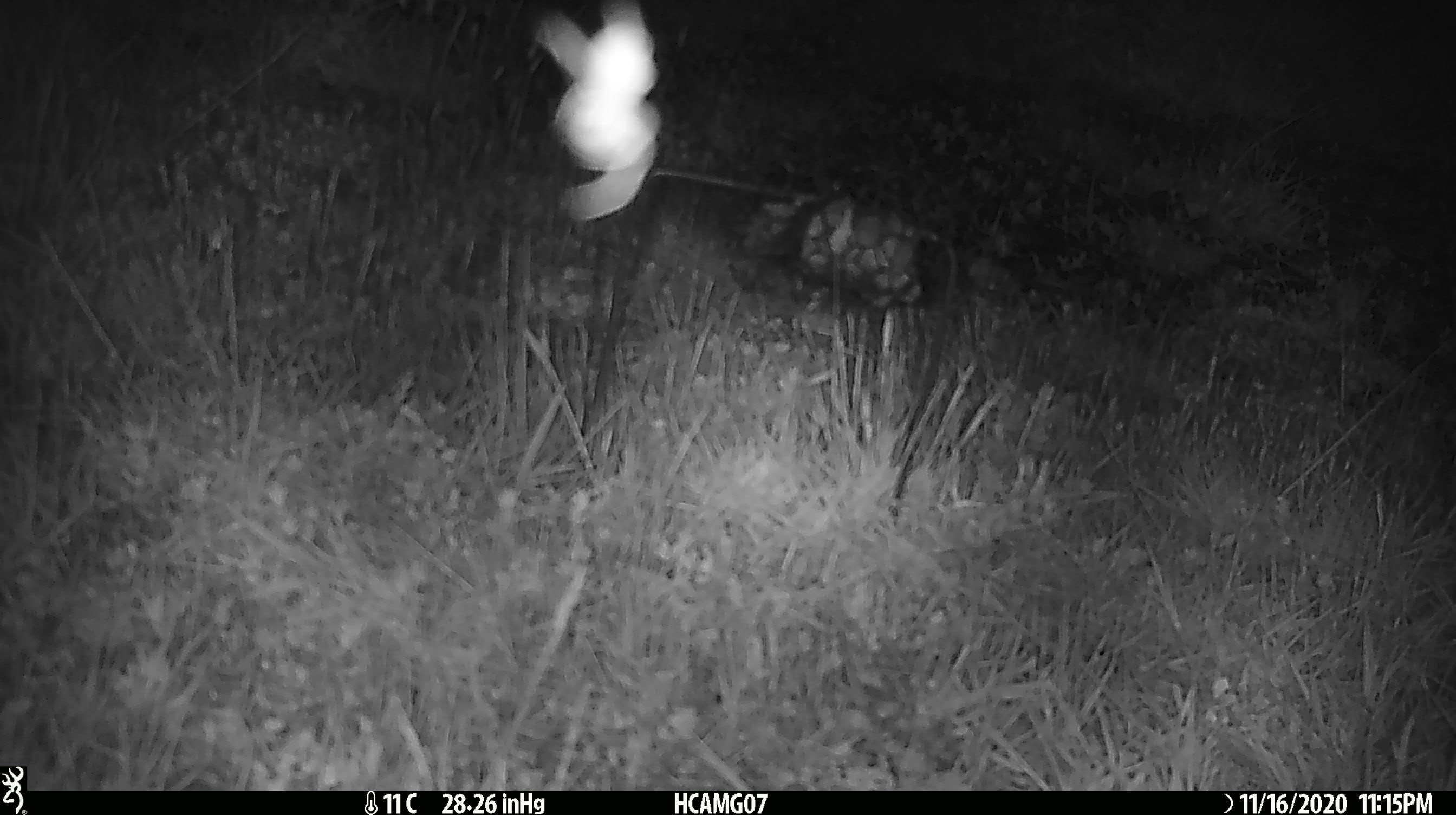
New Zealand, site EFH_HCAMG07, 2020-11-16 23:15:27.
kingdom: Animalia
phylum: Arthropoda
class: Insecta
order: Lepidoptera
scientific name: Lepidoptera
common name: moth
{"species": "moth (Lepidoptera)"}